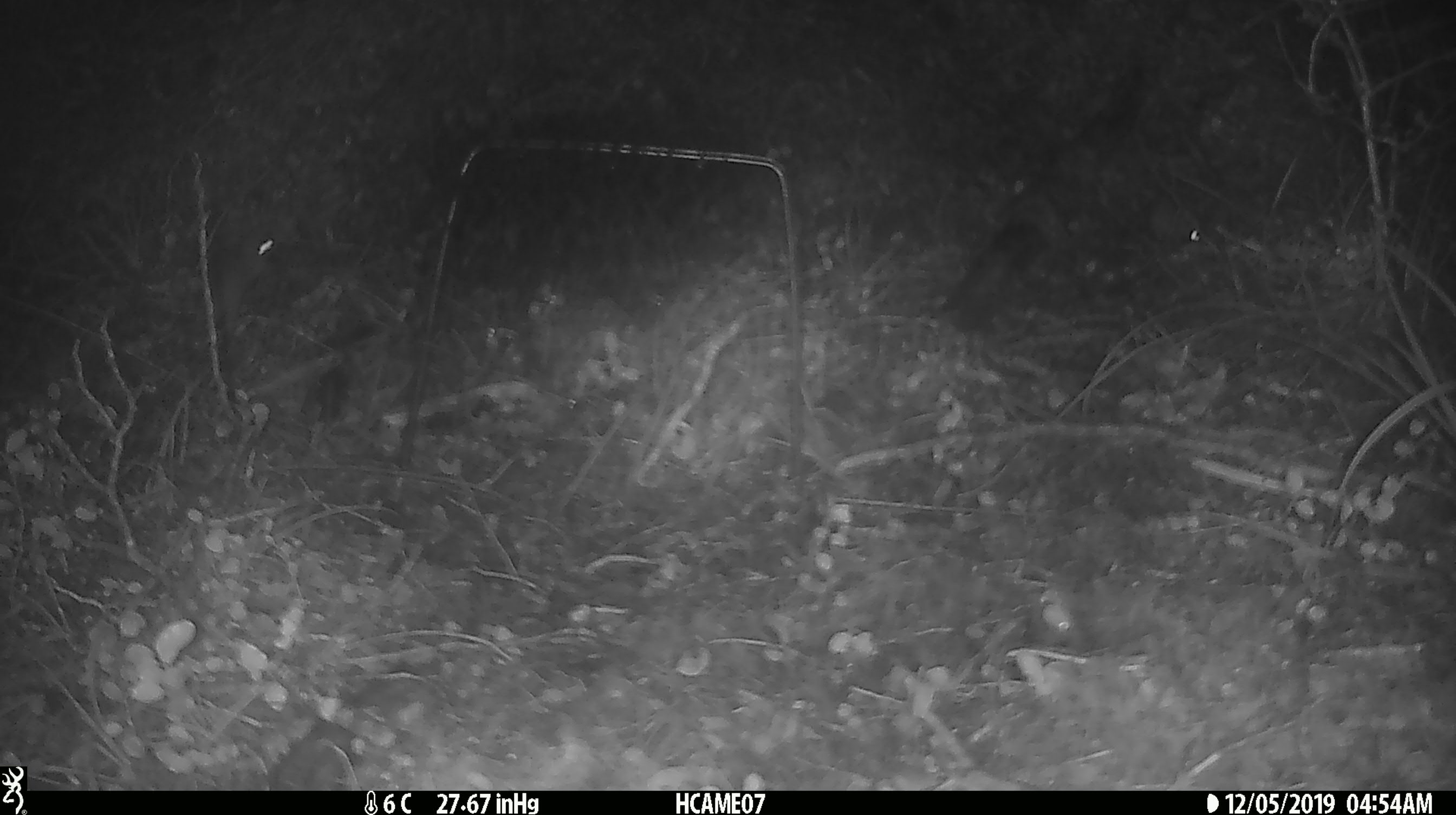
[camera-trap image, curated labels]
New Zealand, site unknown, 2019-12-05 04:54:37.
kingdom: Animalia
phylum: Chordata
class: Mammalia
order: Rodentia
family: Muridae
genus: Mus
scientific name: Mus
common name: mouse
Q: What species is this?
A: Mouse (Mus).